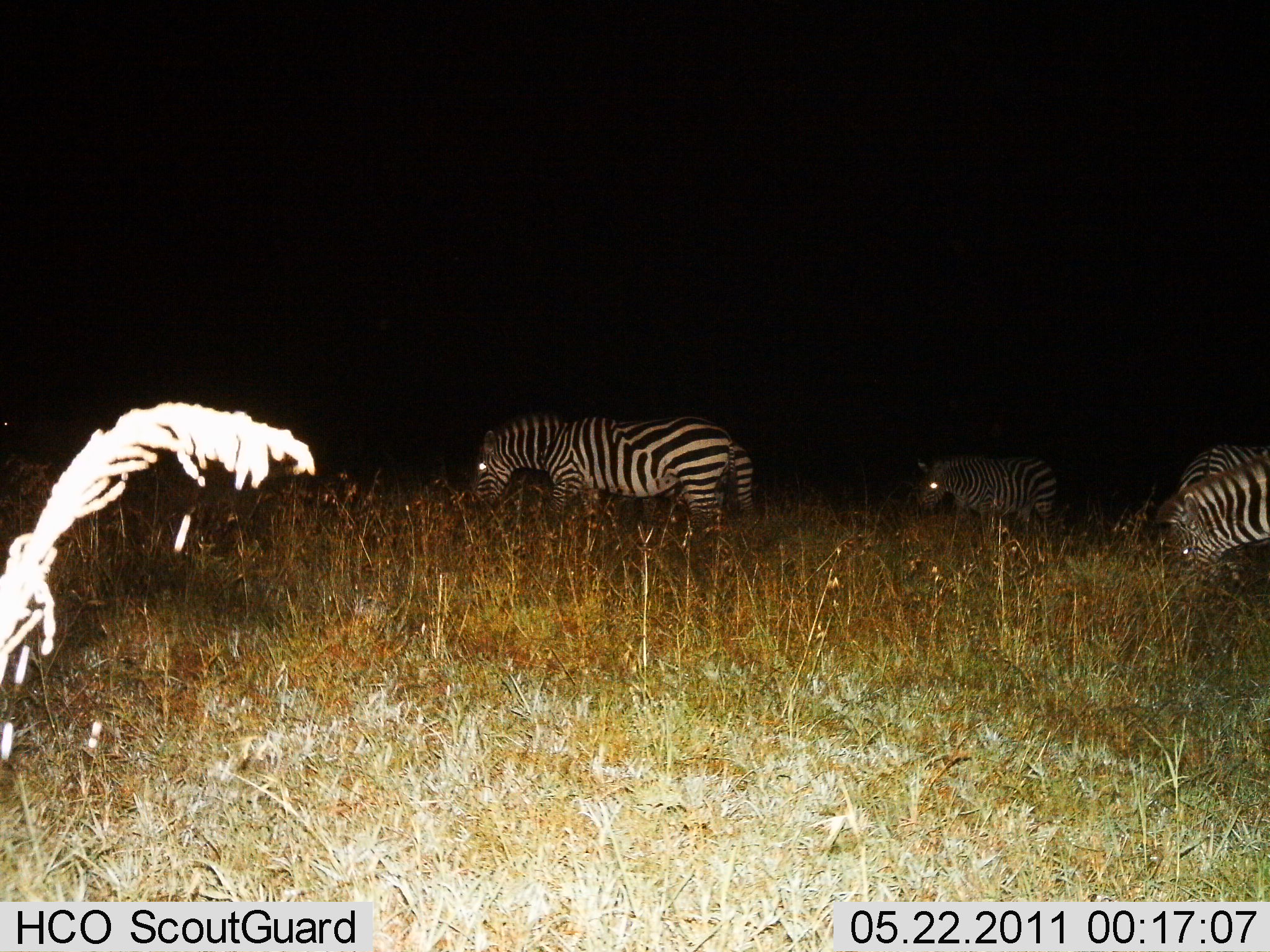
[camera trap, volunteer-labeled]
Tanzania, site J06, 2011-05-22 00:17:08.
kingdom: Animalia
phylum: Chordata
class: Mammalia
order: Perissodactyla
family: Equidae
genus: Equus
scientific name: Equus quagga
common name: plains zebra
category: zebra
Zebra (plains zebra) (Equus quagga), count 4. Behavior (volunteer vote fractions): standing 25%, resting 0%, moving 17%, interacting 0%. Young present (vote fraction): 0%. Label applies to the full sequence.